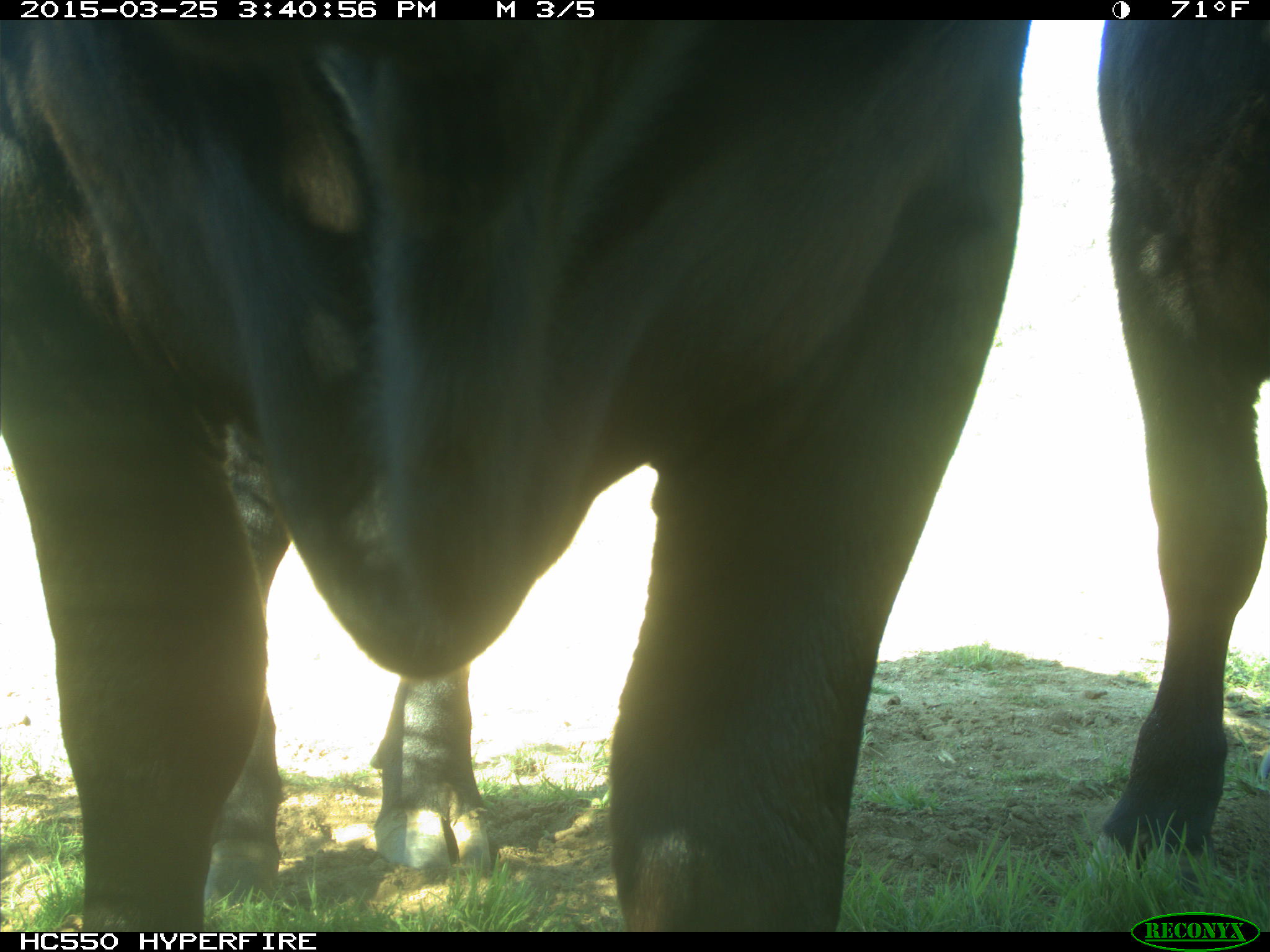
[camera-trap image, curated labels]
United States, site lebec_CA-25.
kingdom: Animalia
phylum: Chordata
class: Mammalia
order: Artiodactyla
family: Bovidae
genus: Bos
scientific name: Bos taurus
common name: domestic cow